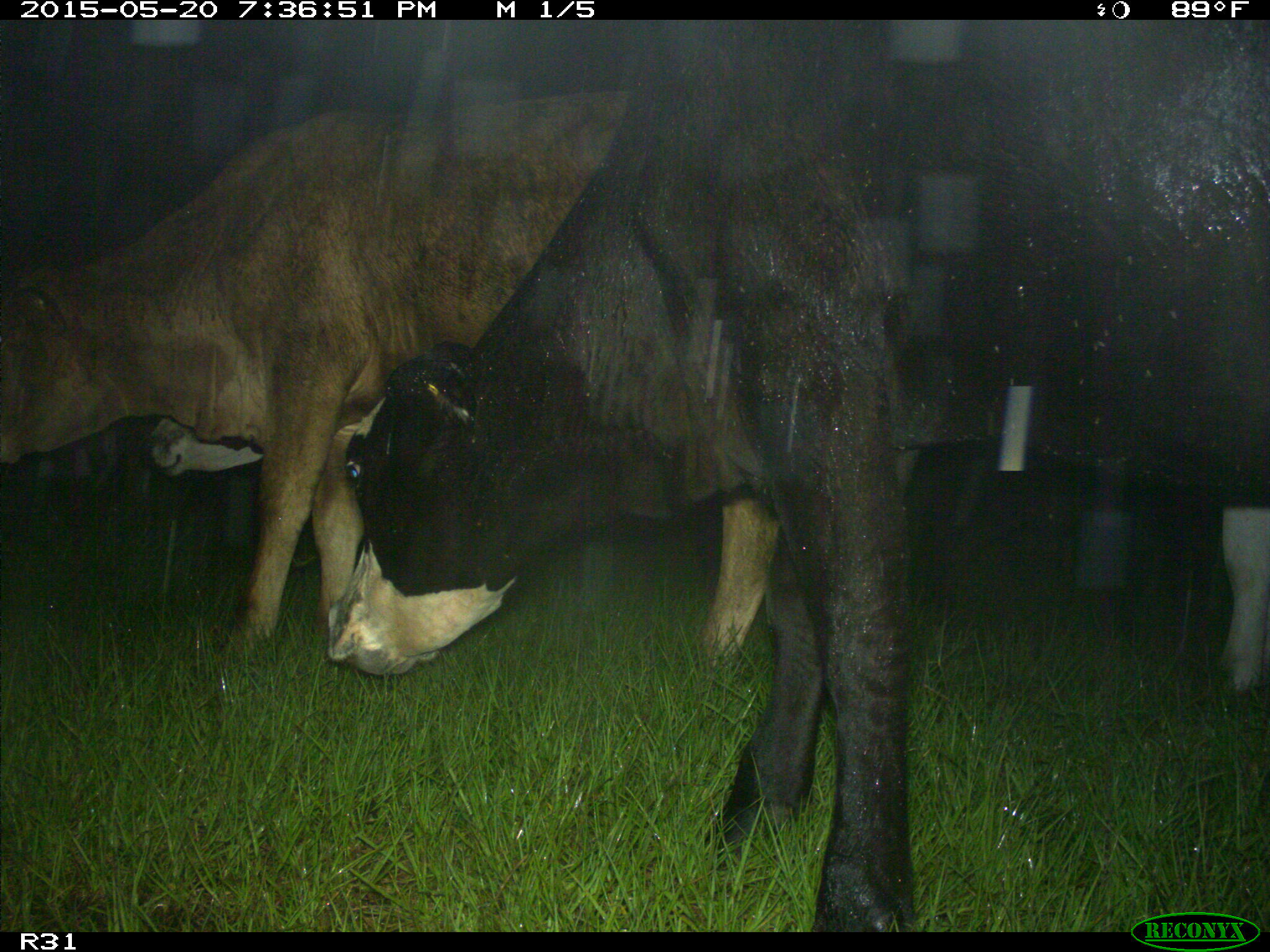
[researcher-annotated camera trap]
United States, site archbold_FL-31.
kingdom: Animalia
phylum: Chordata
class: Mammalia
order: Artiodactyla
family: Bovidae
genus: Bos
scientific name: Bos taurus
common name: domestic cow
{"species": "Bos taurus (domestic cow)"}